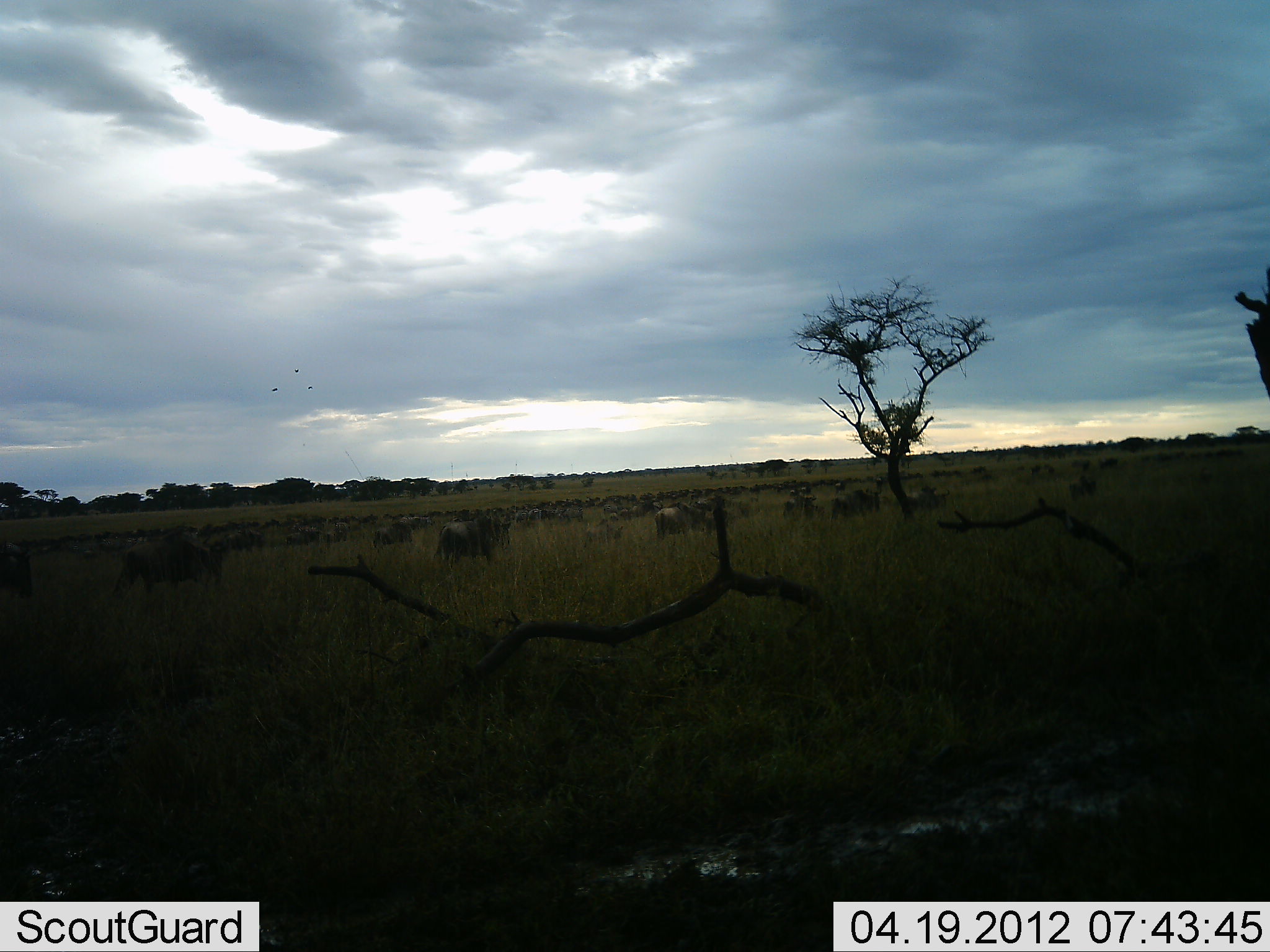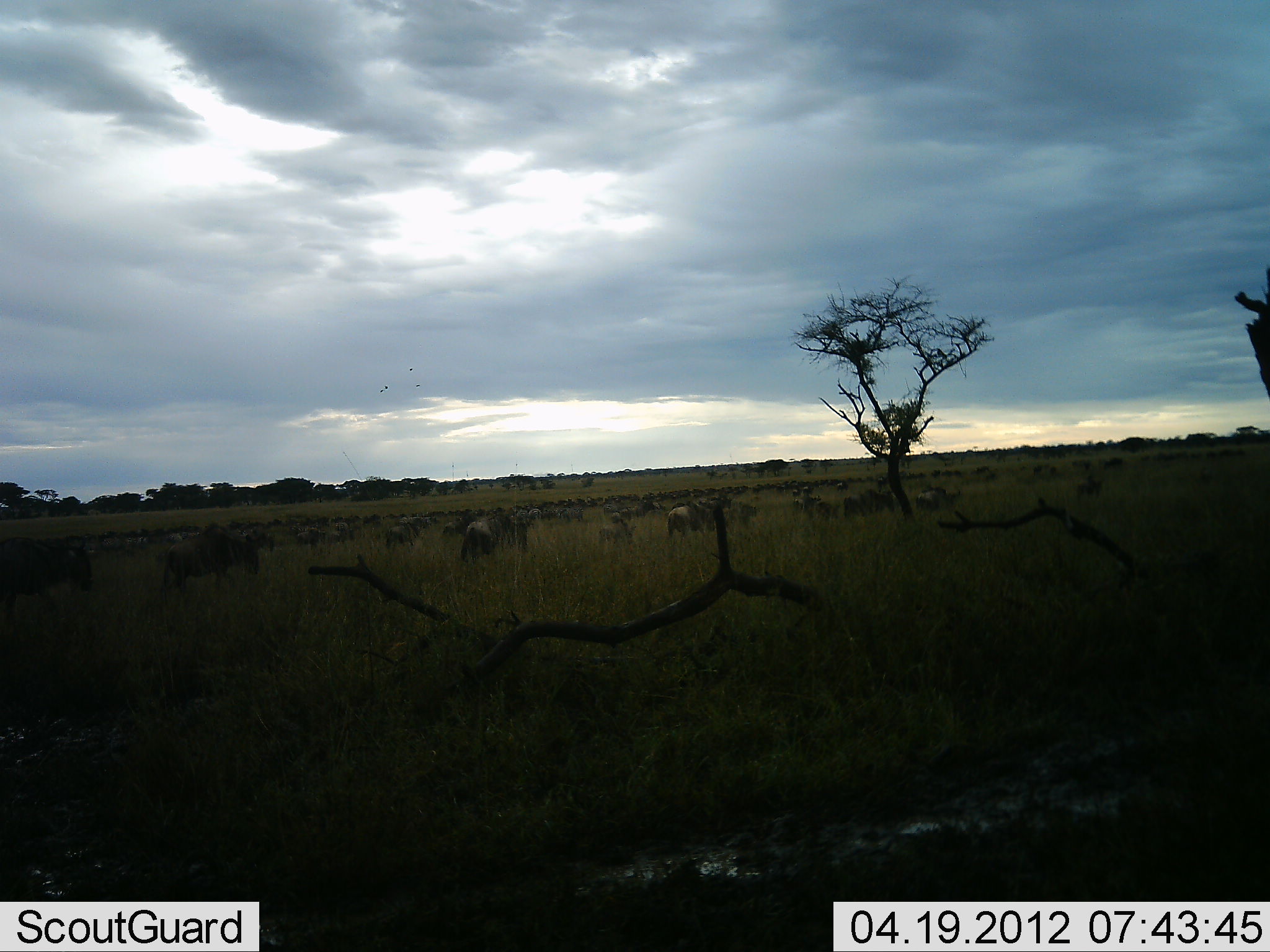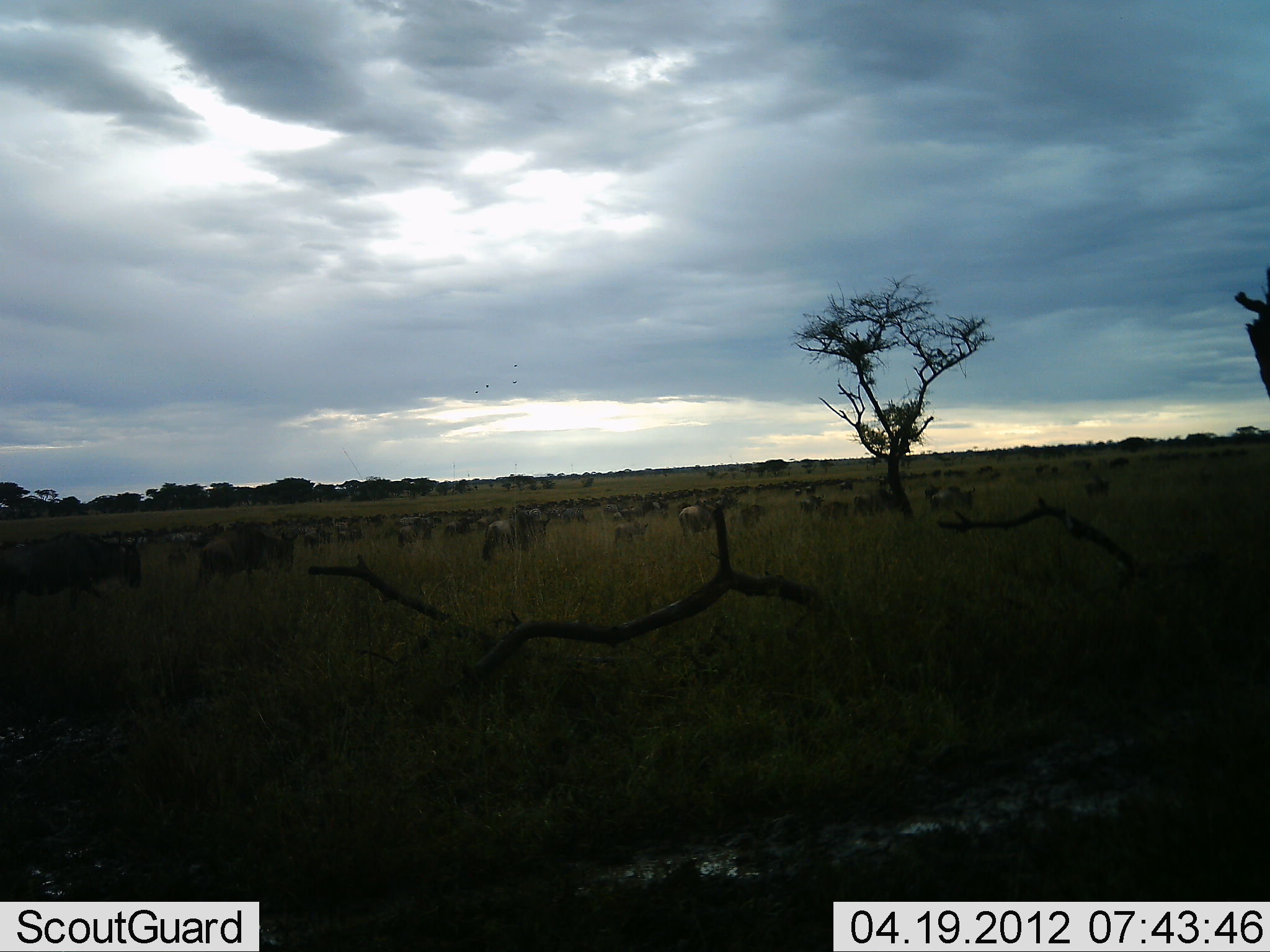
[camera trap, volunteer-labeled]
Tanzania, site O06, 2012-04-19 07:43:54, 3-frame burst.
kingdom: Animalia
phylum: Chordata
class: Mammalia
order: Artiodactyla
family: Bovidae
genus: Connochaetes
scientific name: Connochaetes taurinus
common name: blue wildebeest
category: wildebeest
Wildebeest (blue wildebeest) (Connochaetes taurinus), count 51+. Behavior (volunteer vote fractions): standing 6%, resting 6%, moving 100%, interacting 6%. Young present (vote fraction): 19%. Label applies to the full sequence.